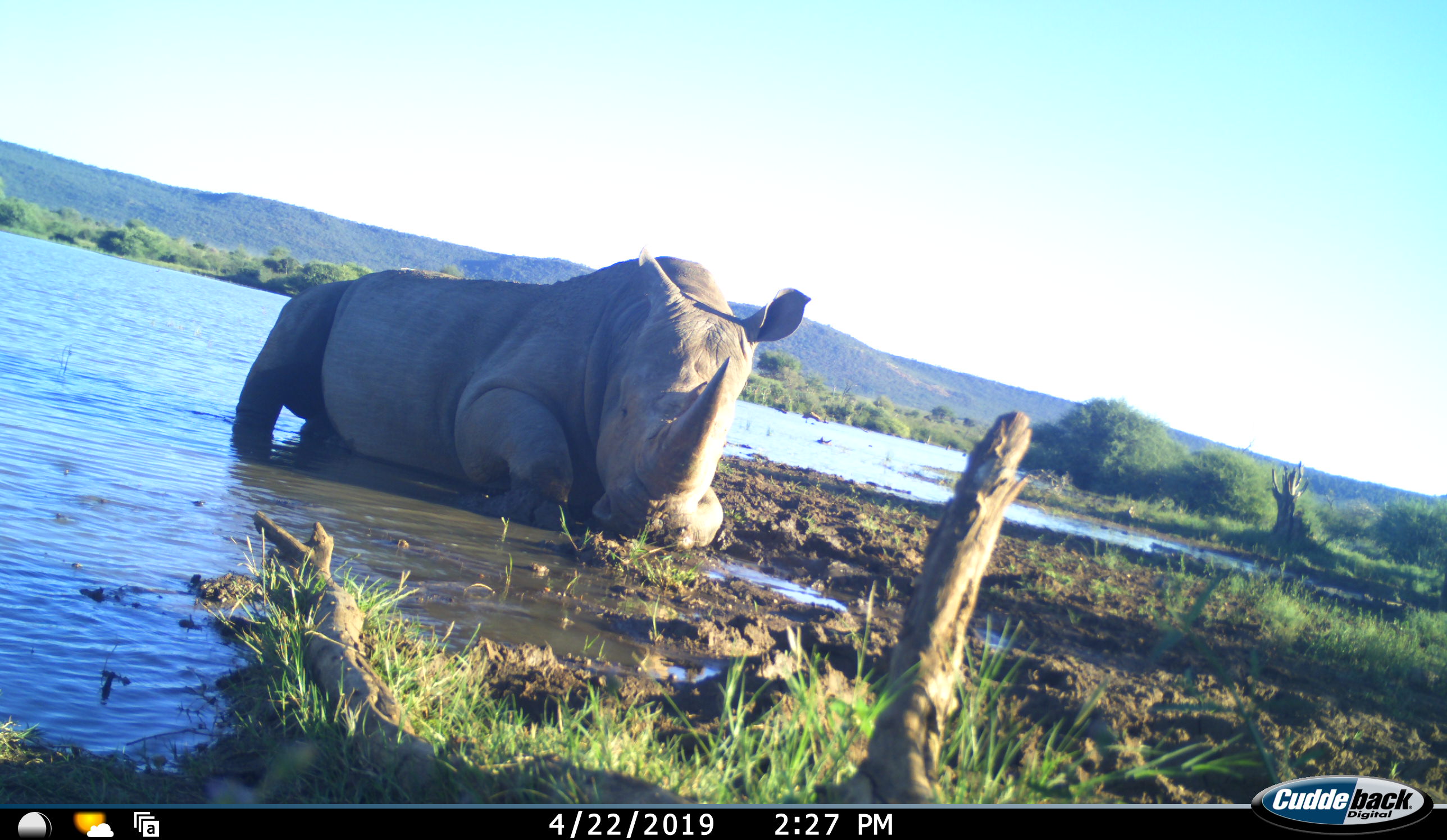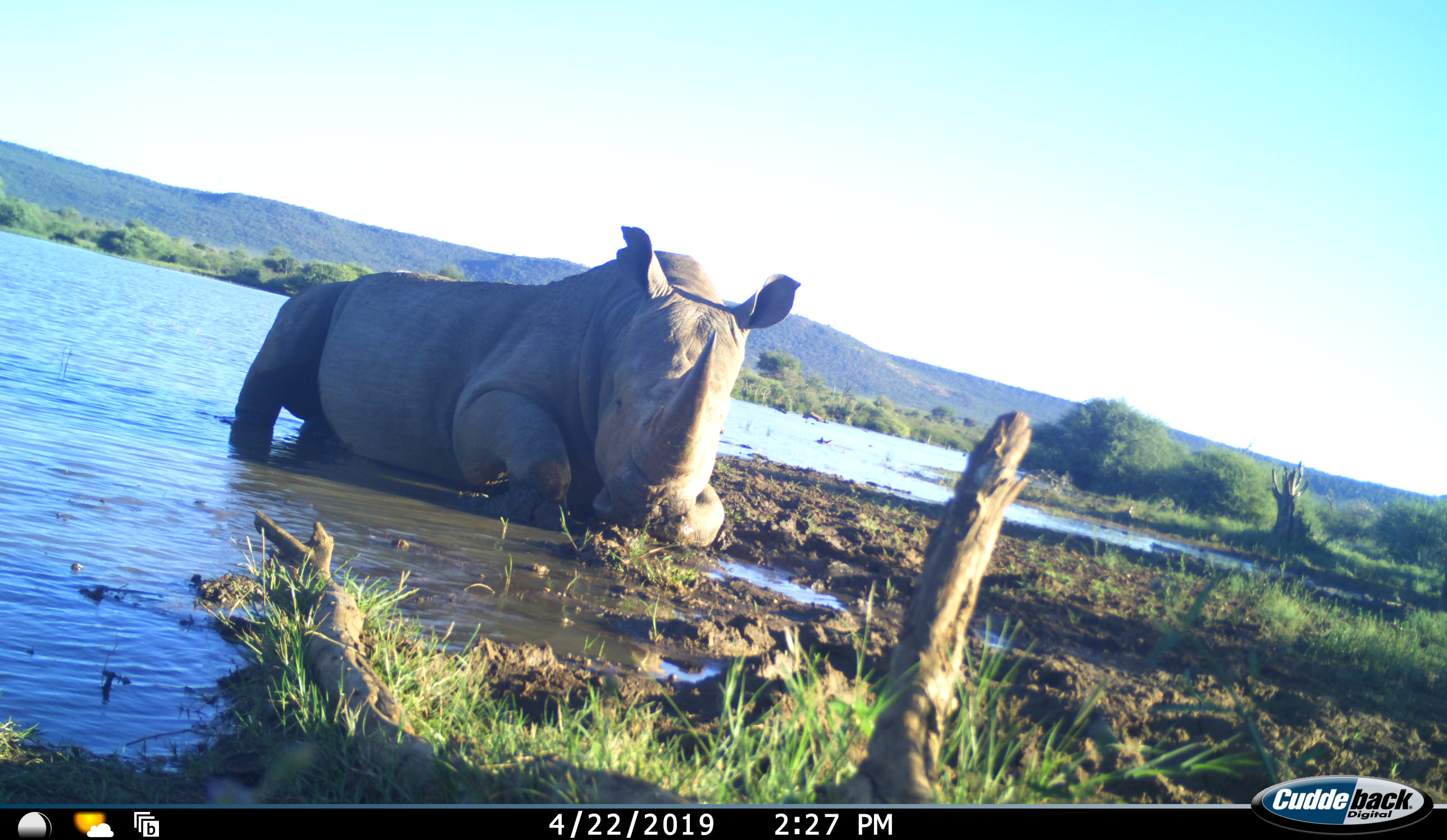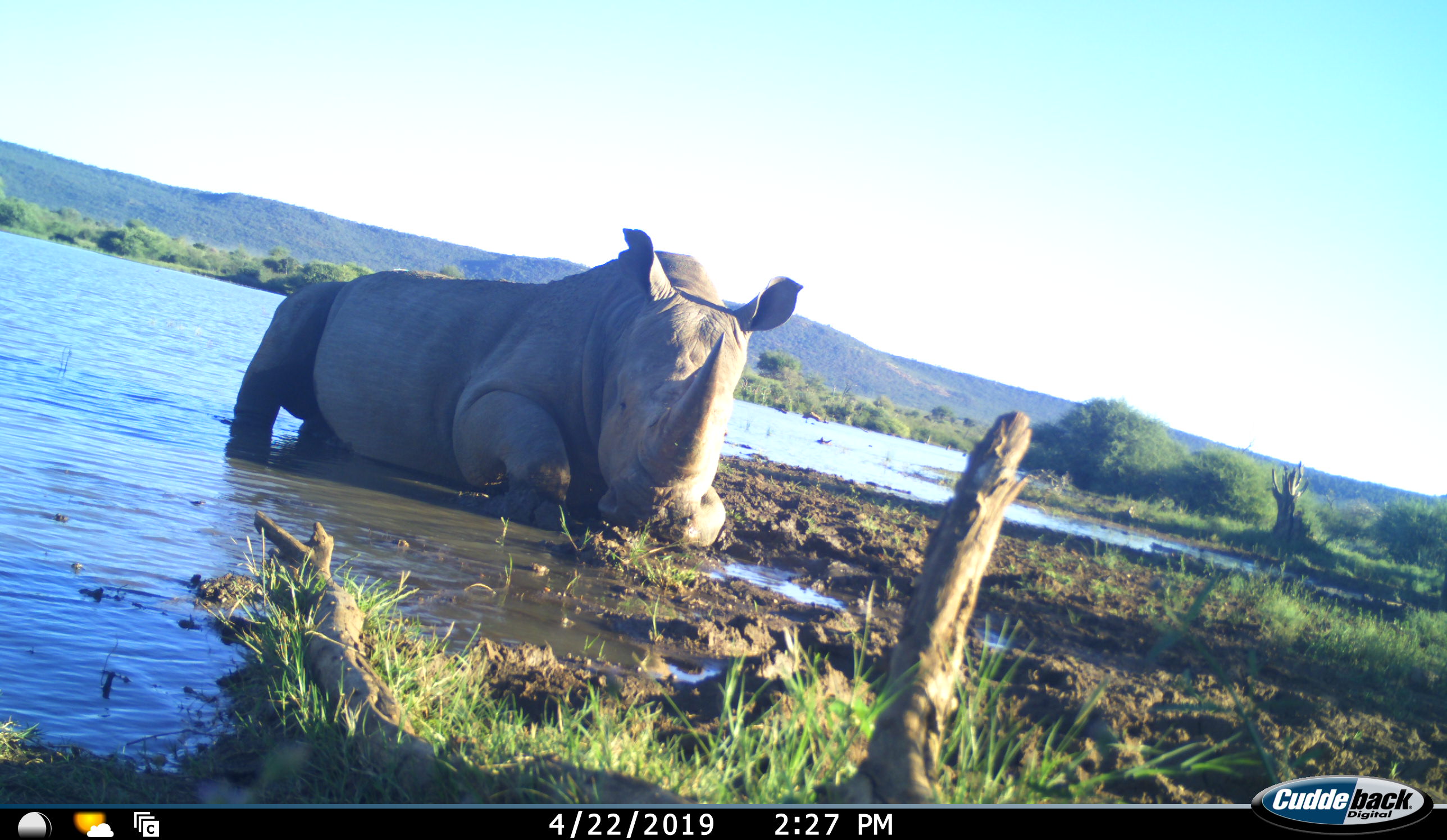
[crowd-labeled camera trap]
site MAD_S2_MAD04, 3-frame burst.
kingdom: Animalia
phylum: Chordata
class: Mammalia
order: Perissodactyla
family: Rhinocerotidae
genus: Ceratotherium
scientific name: Ceratotherium simum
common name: white rhinoceros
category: rhinoceroswhite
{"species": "rhinoceroswhite (white rhinoceros) (Ceratotherium simum)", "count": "1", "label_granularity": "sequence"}